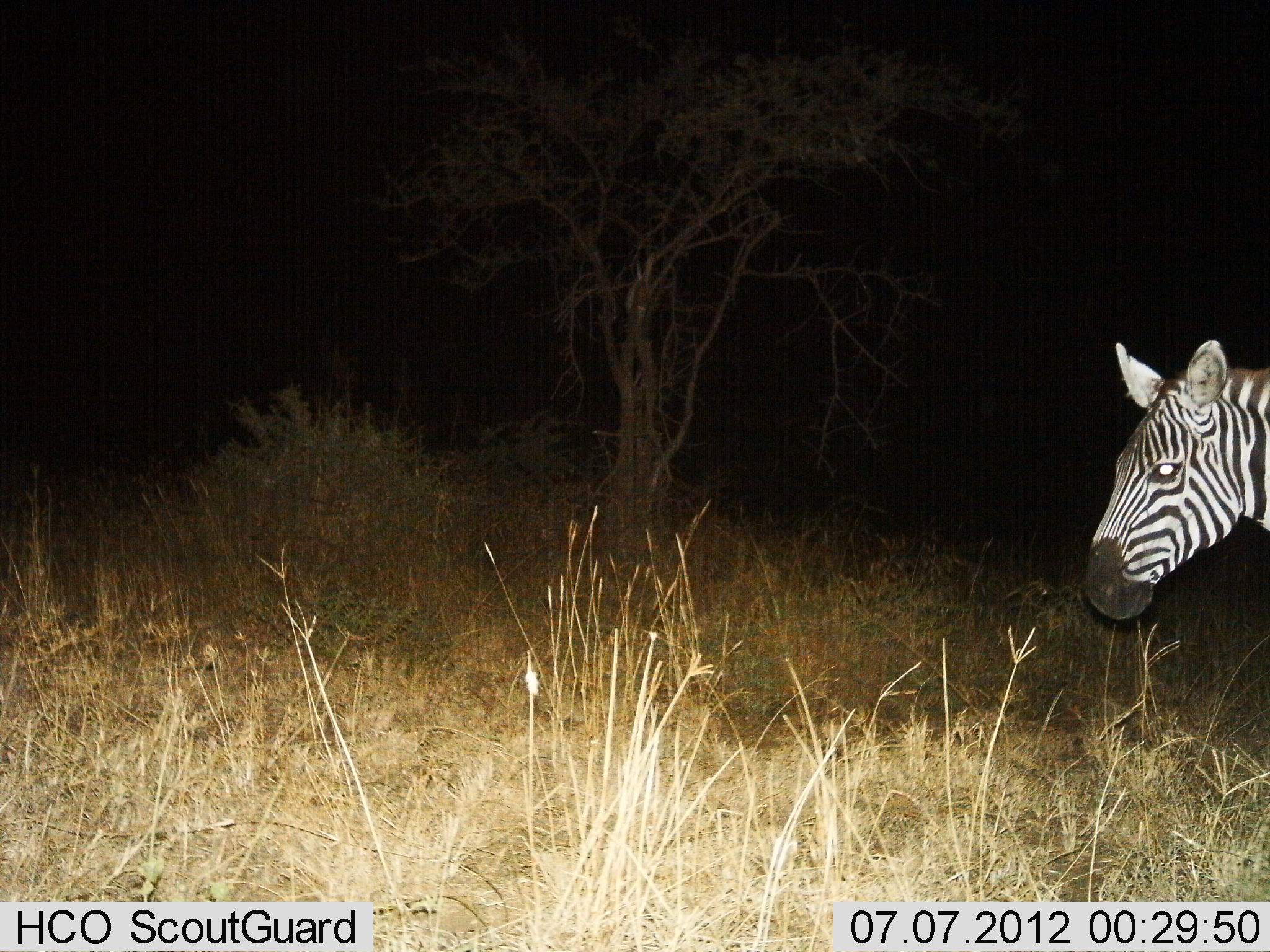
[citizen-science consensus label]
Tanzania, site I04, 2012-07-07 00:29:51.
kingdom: Animalia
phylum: Chordata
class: Mammalia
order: Perissodactyla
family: Equidae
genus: Equus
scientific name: Equus quagga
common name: plains zebra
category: zebra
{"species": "zebra (plains zebra) (Equus quagga)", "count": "1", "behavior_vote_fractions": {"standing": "60%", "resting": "0%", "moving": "40%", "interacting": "0%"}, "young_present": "0%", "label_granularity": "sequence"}